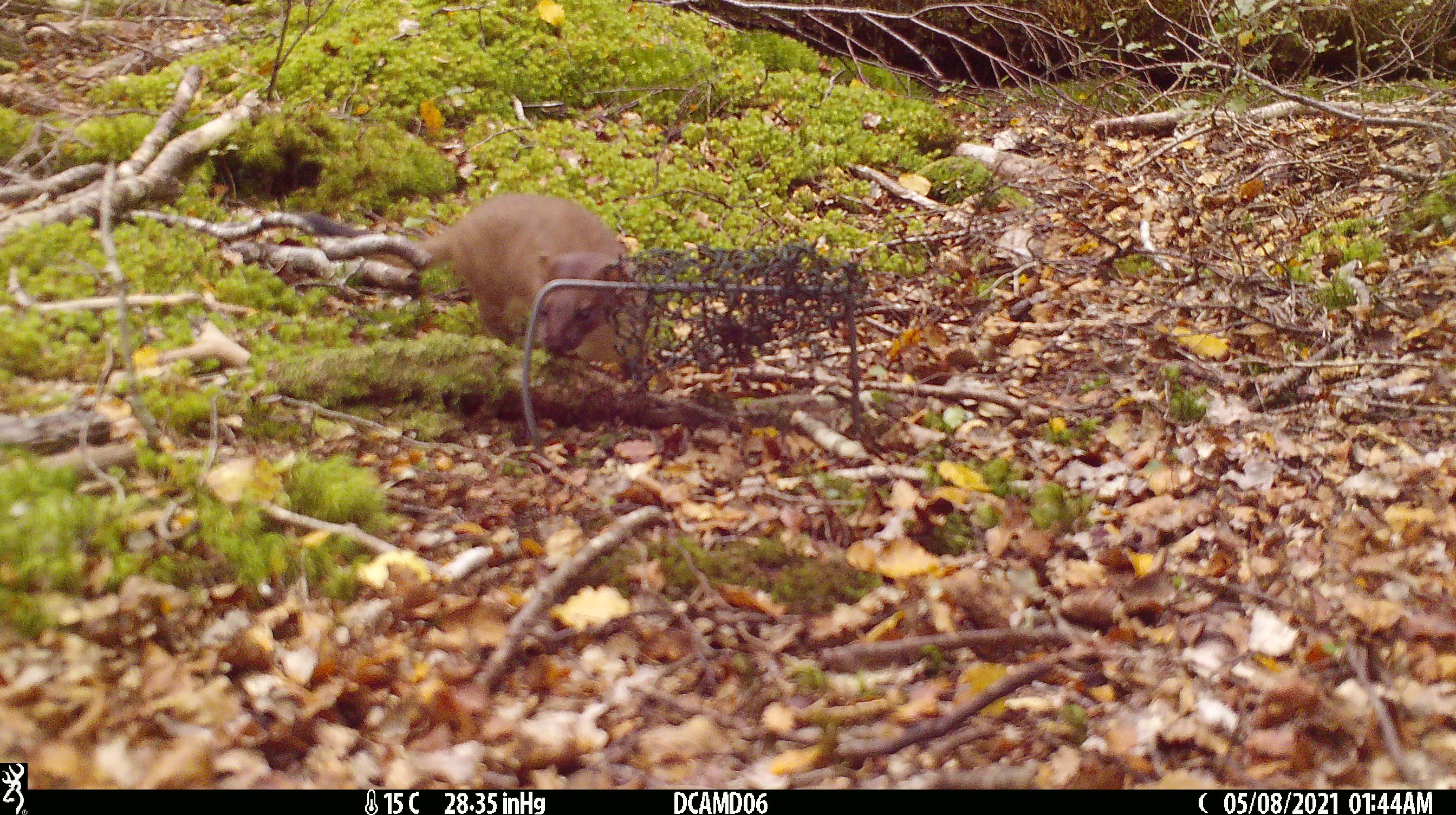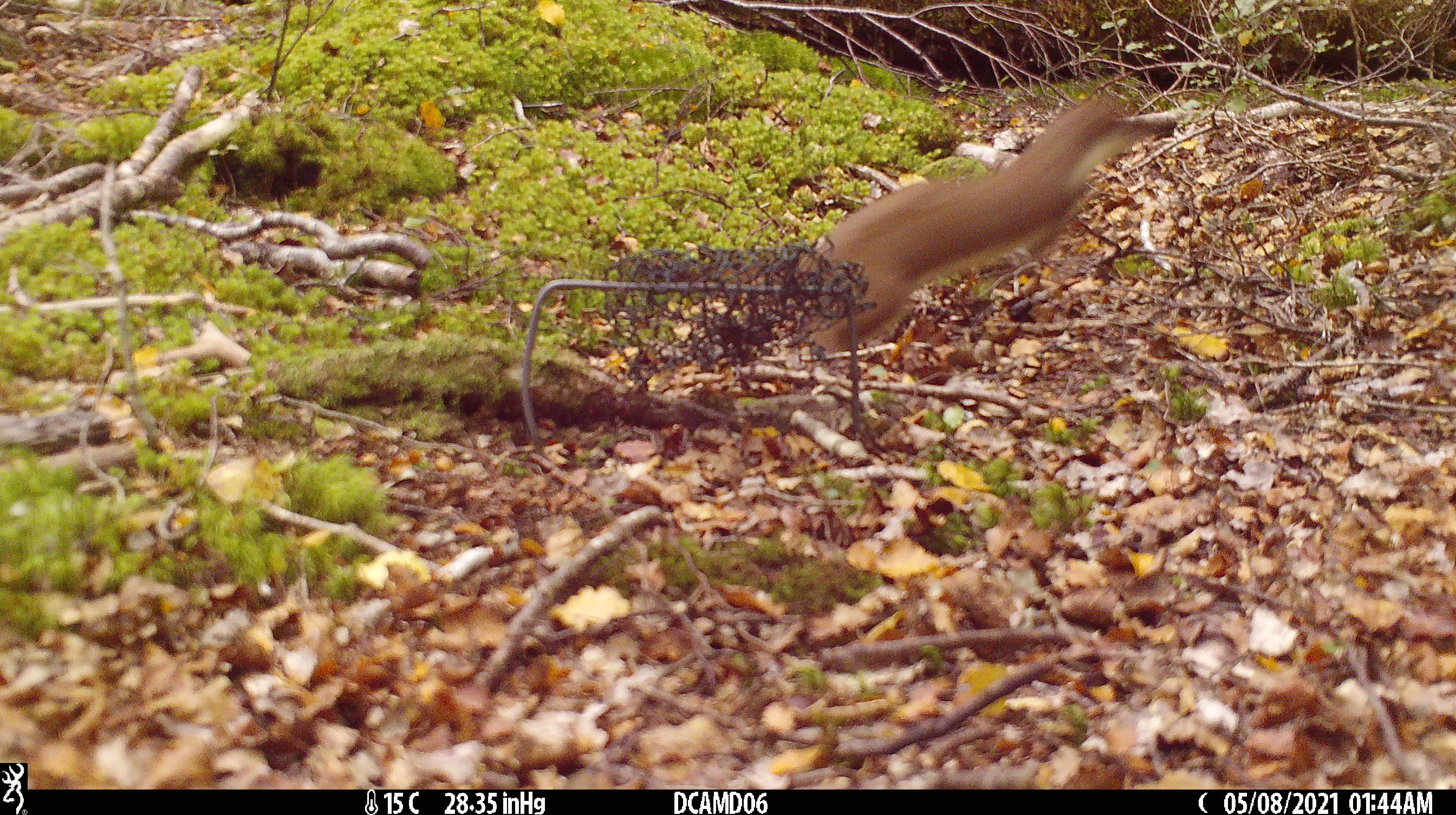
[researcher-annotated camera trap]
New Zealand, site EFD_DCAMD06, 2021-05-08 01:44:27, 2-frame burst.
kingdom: Animalia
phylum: Chordata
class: Mammalia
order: Carnivora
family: Mustelidae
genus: Mustela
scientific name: Mustela erminea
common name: stoat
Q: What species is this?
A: Stoat (Mustela erminea).